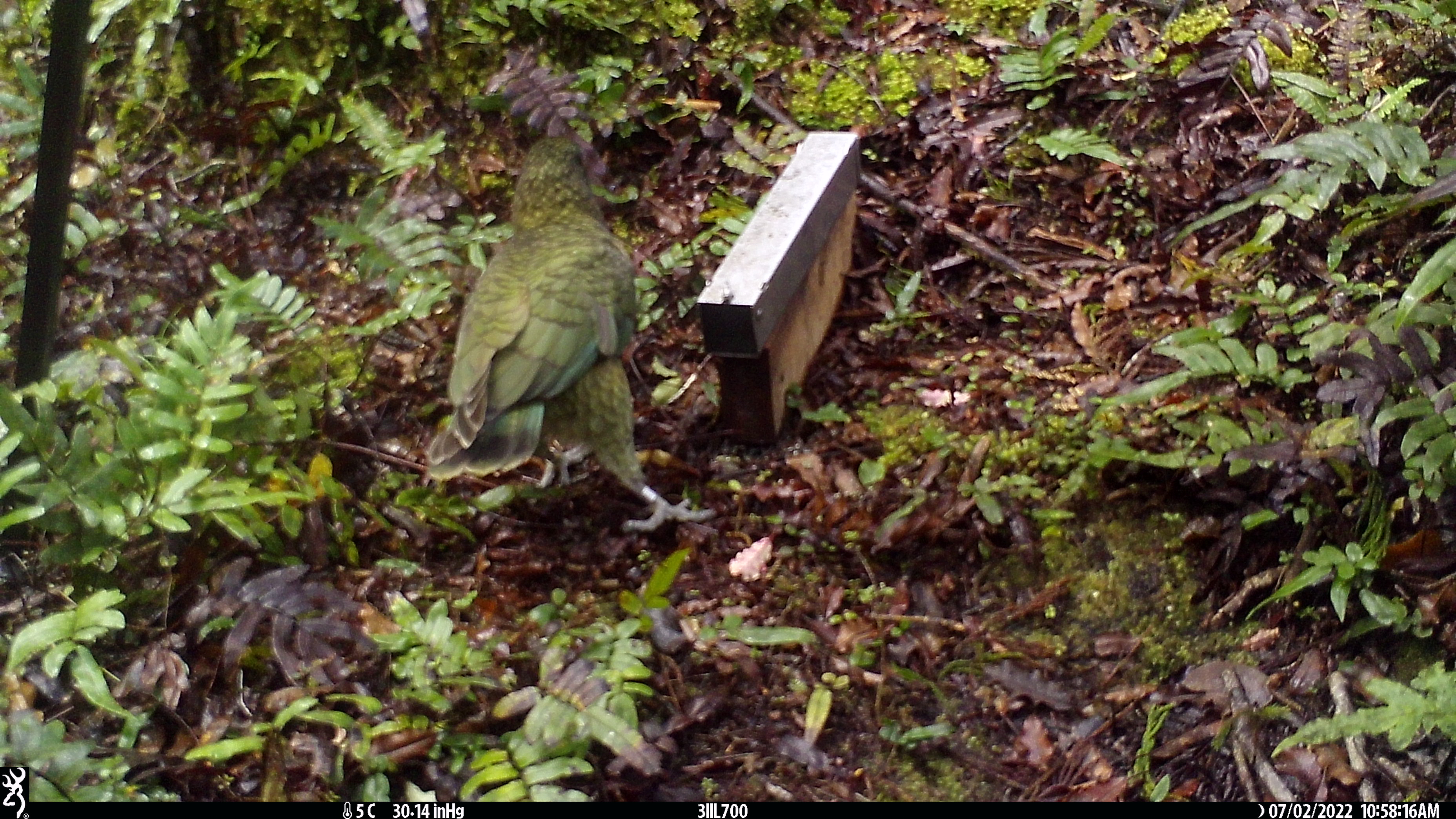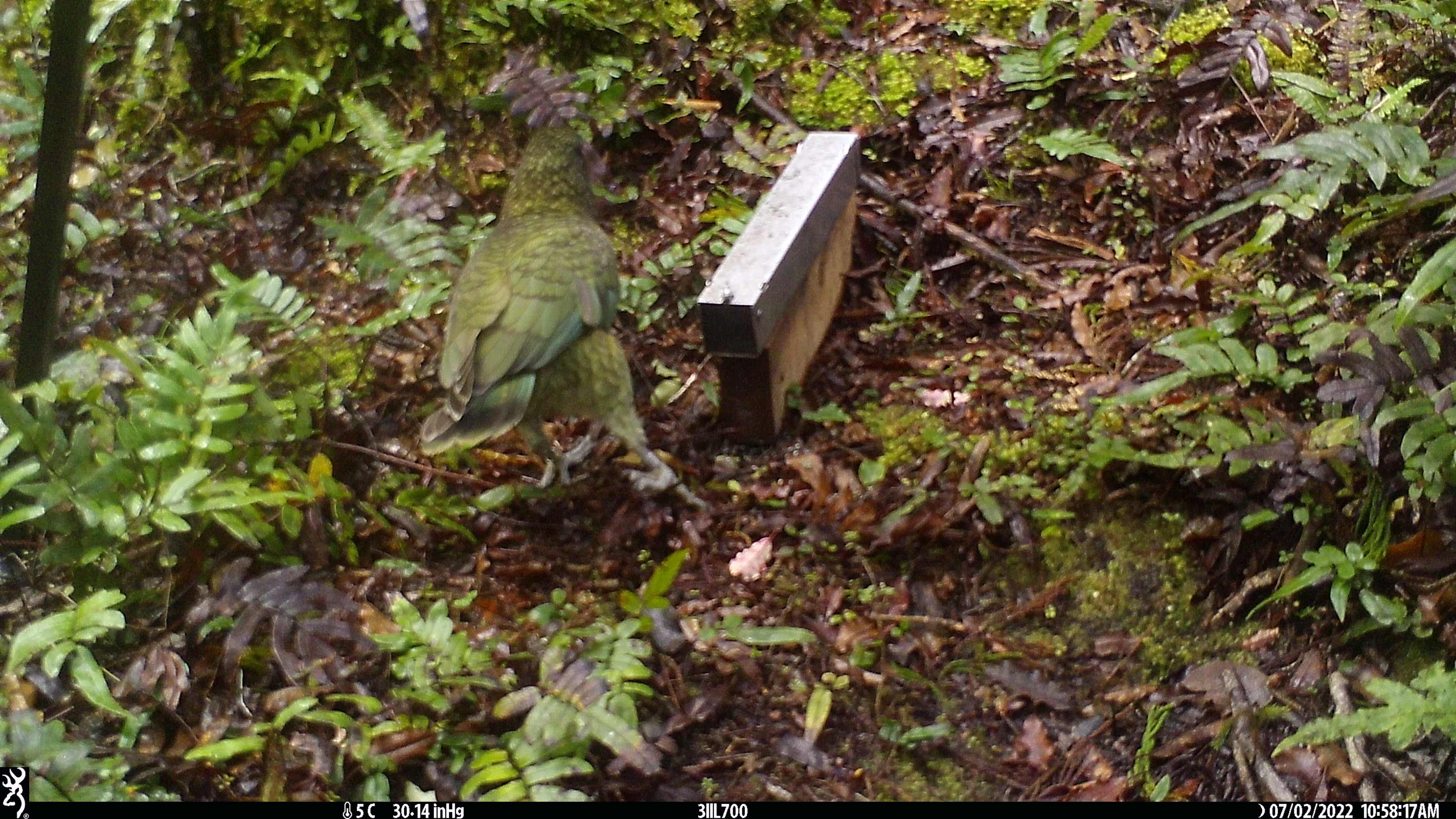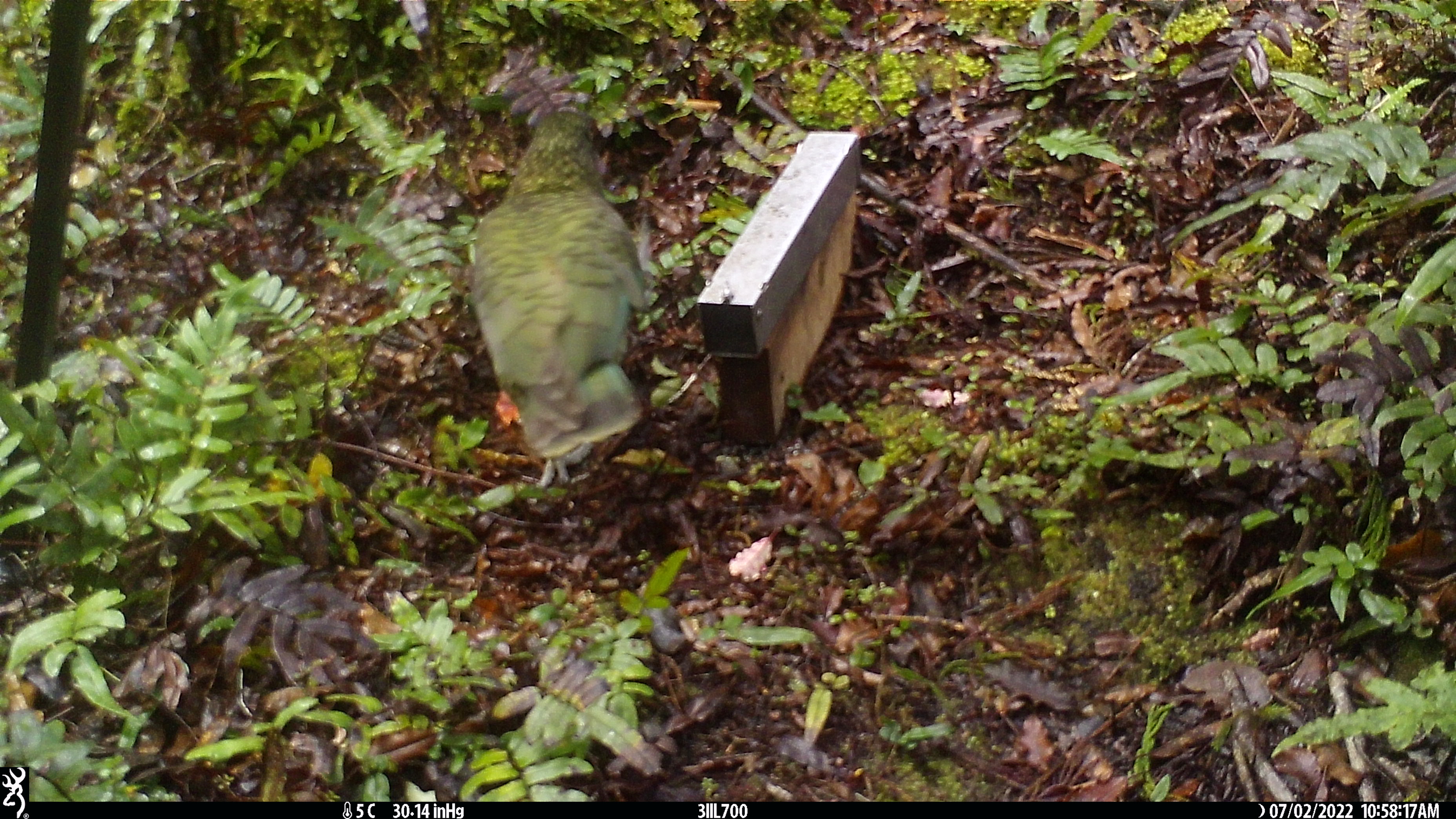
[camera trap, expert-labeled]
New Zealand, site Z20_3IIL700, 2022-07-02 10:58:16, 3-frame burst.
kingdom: Animalia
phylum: Chordata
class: Aves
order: Psittaciformes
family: Strigopidae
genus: Nestor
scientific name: Nestor notabilis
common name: kea